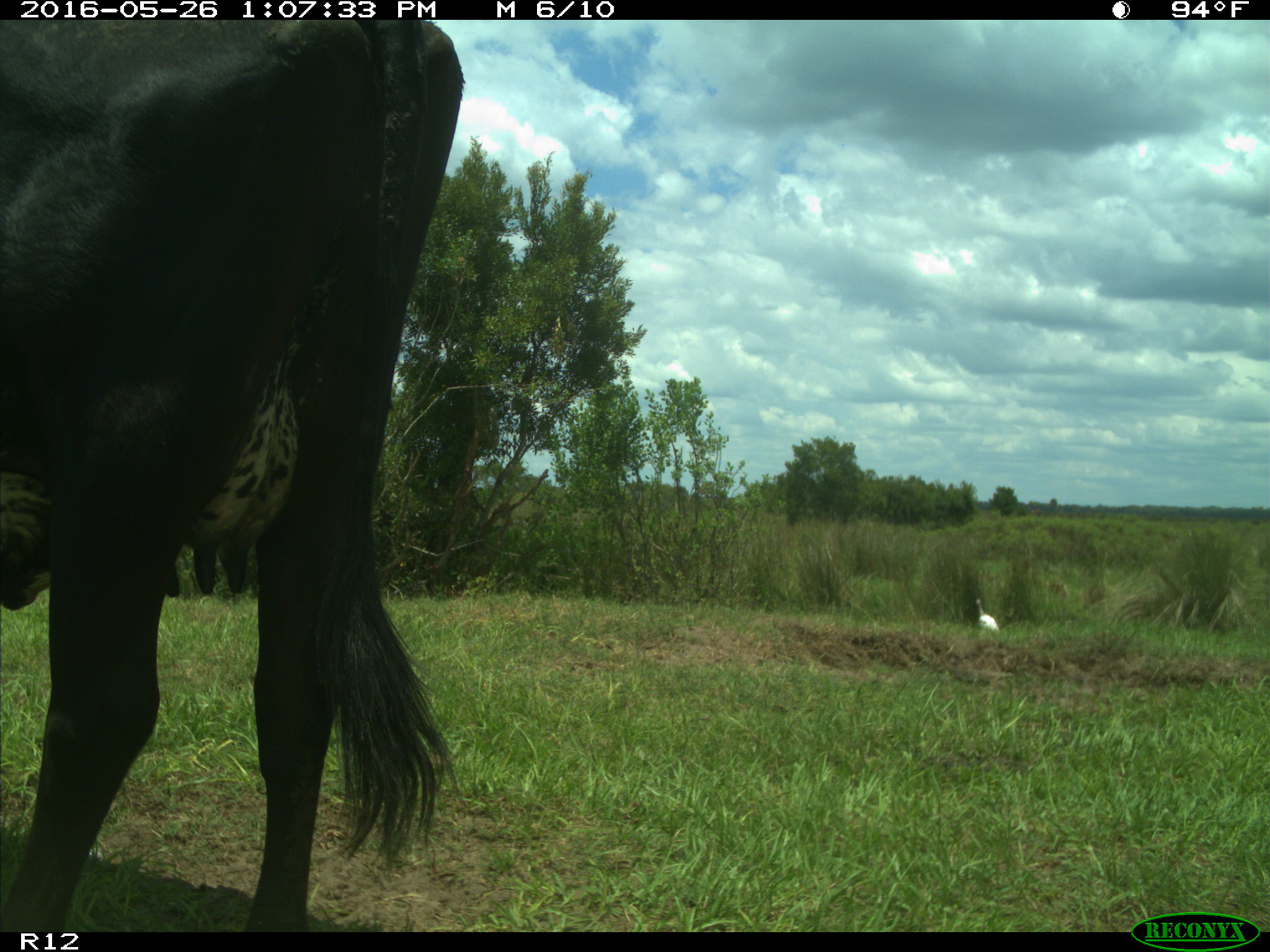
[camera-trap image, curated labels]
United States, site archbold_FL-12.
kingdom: Animalia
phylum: Chordata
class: Mammalia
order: Artiodactyla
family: Bovidae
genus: Bos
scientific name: Bos taurus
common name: domestic cow